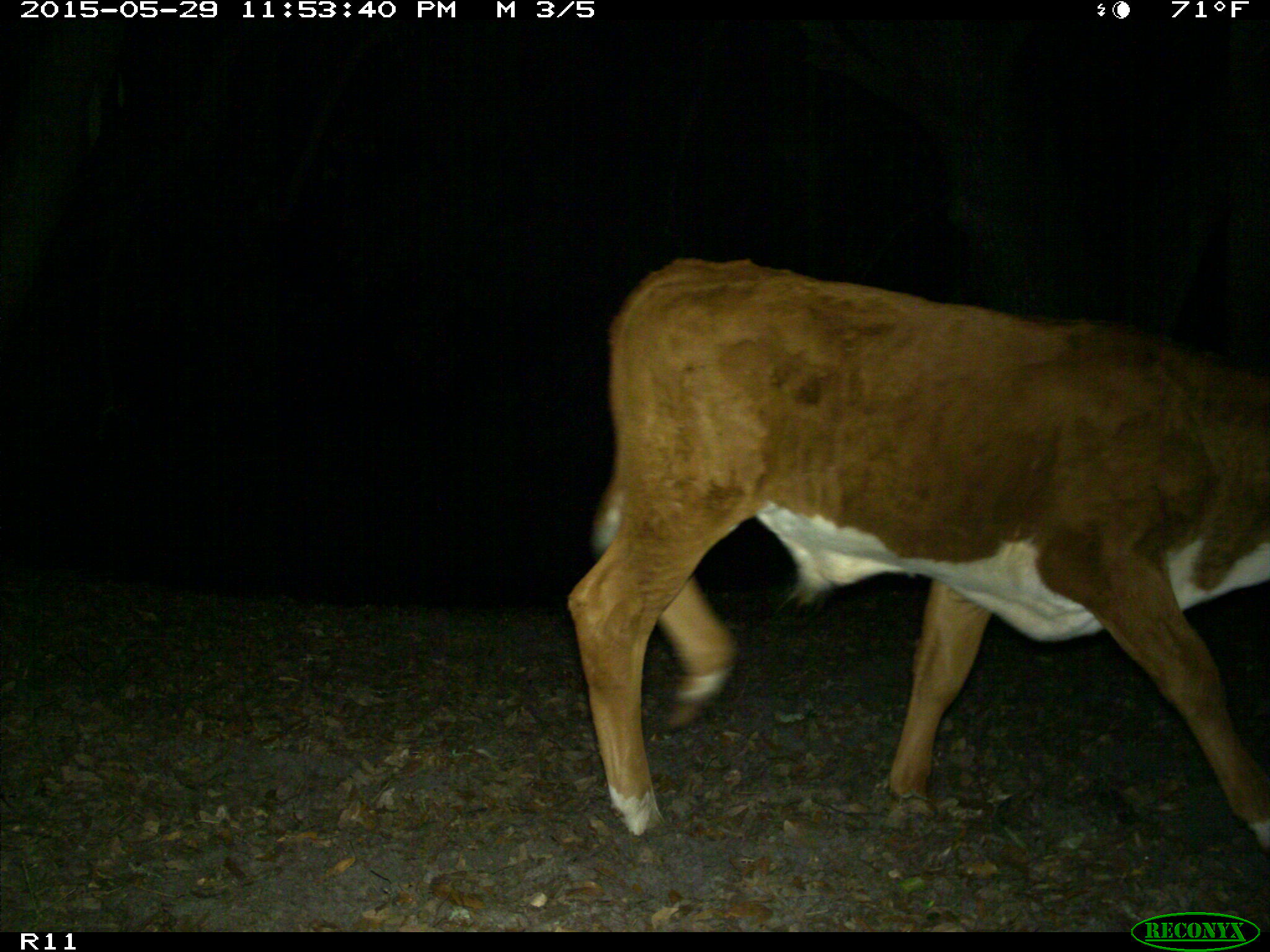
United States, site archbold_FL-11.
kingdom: Animalia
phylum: Chordata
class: Mammalia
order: Artiodactyla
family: Bovidae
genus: Bos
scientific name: Bos taurus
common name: domestic cow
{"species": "Bos taurus (domestic cow)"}